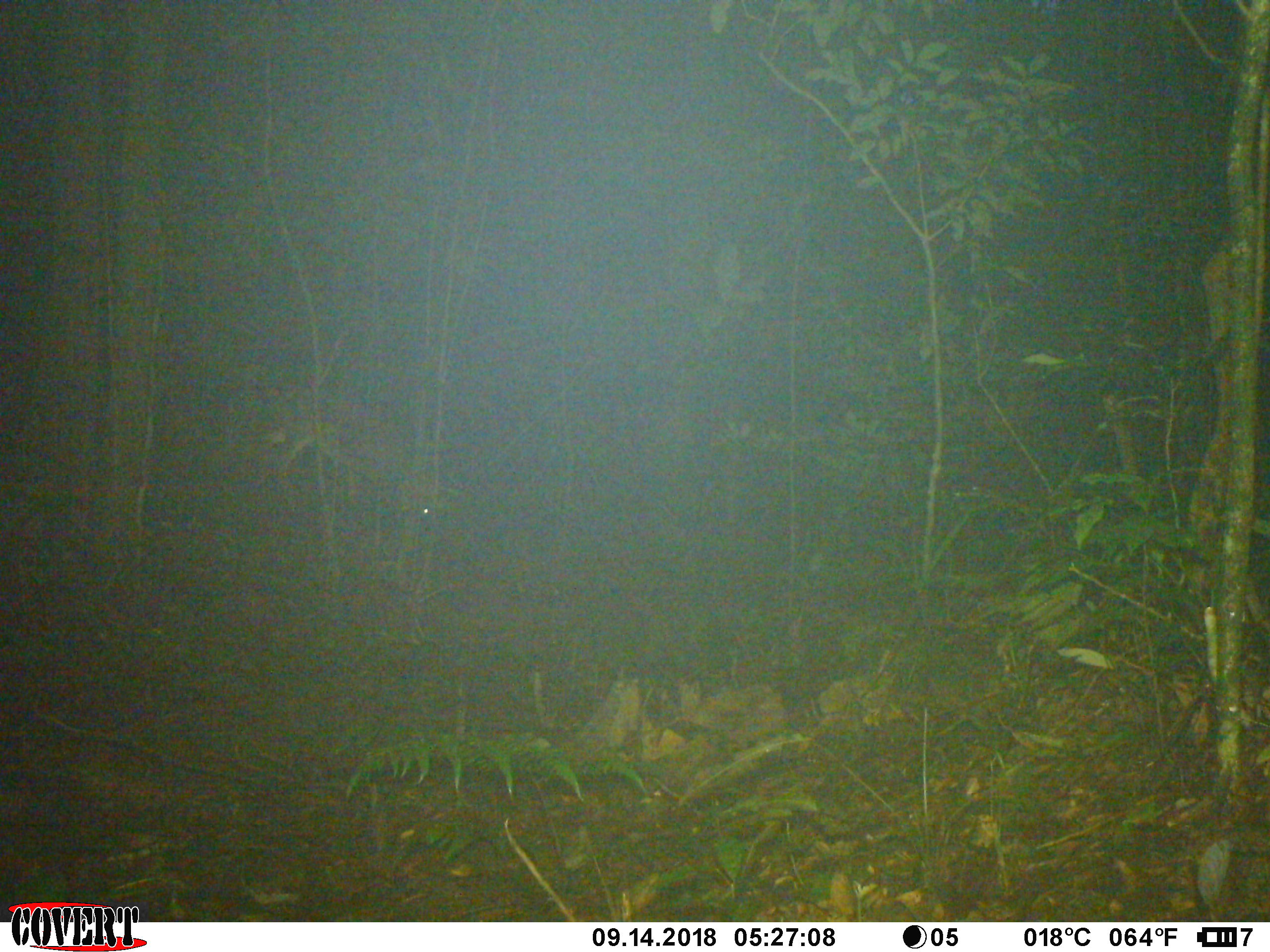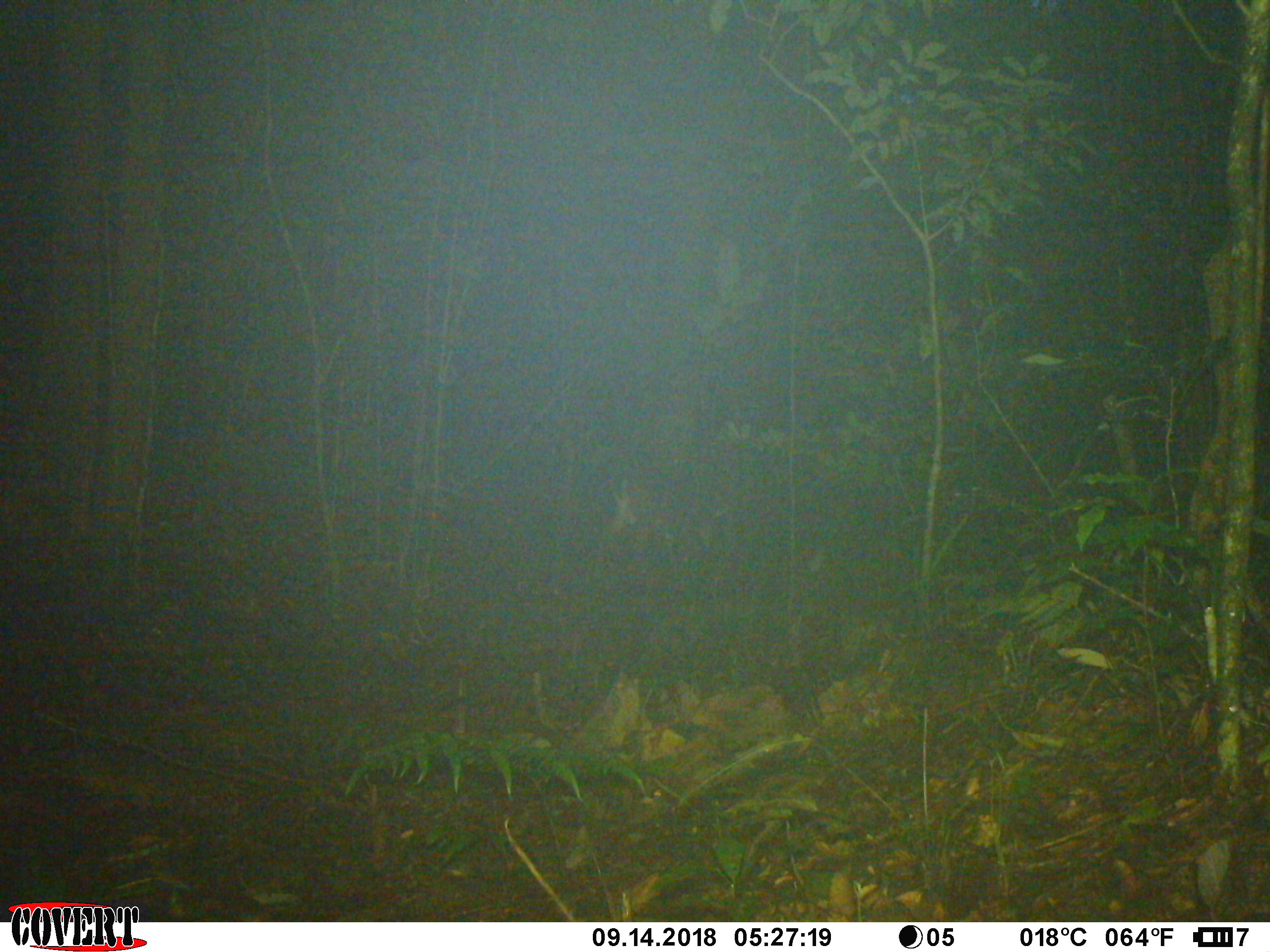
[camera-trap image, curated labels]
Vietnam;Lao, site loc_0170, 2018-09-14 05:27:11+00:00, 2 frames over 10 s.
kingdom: Animalia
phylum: Chordata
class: Mammalia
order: Artiodactyla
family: Cervidae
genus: Muntiacus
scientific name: Muntiacus vuquangensis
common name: large-antlered muntjac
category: large antlered muntjac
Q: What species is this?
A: Large antlered muntjac (large-antlered muntjac) (Muntiacus vuquangensis).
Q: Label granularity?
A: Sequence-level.